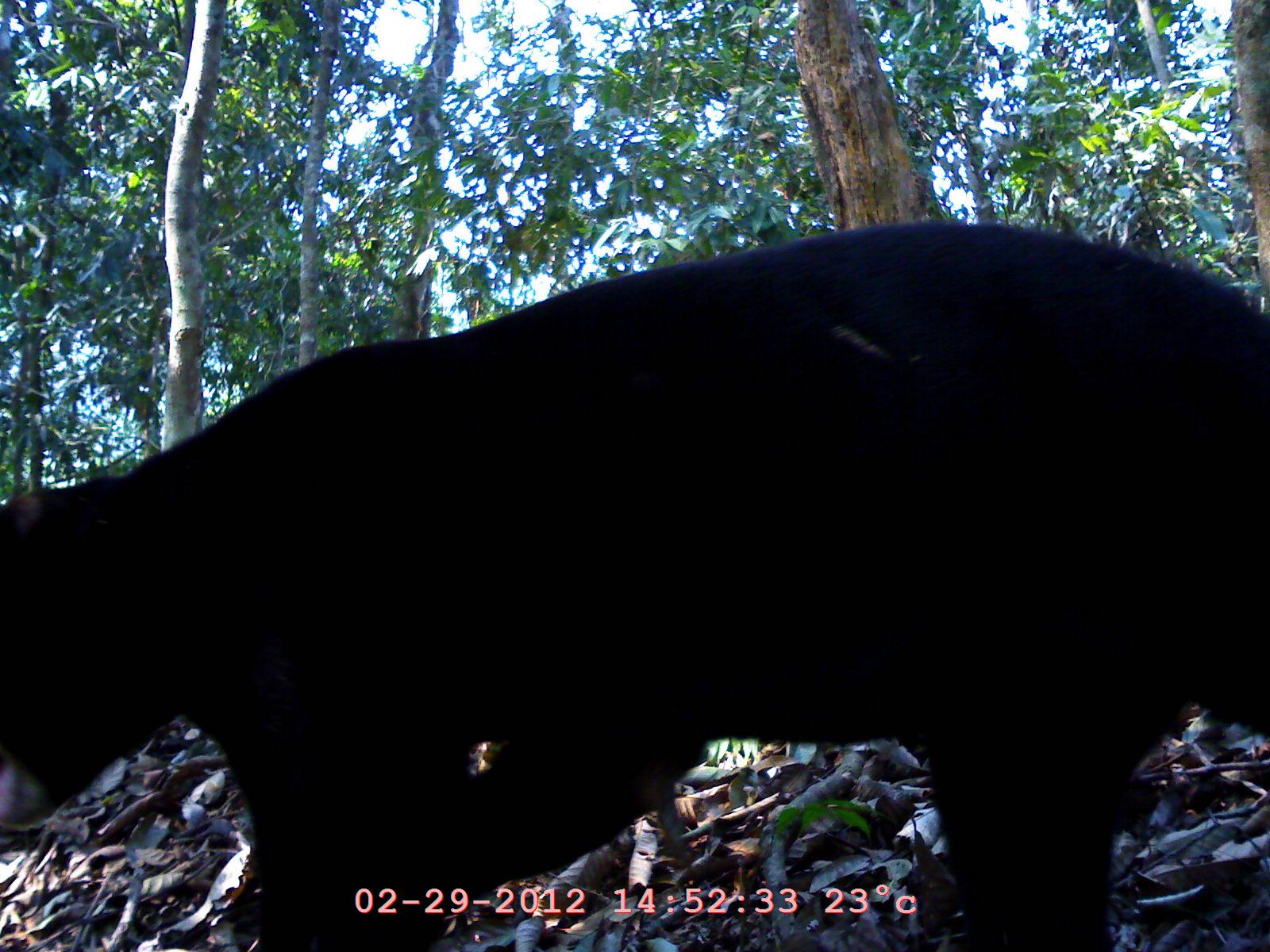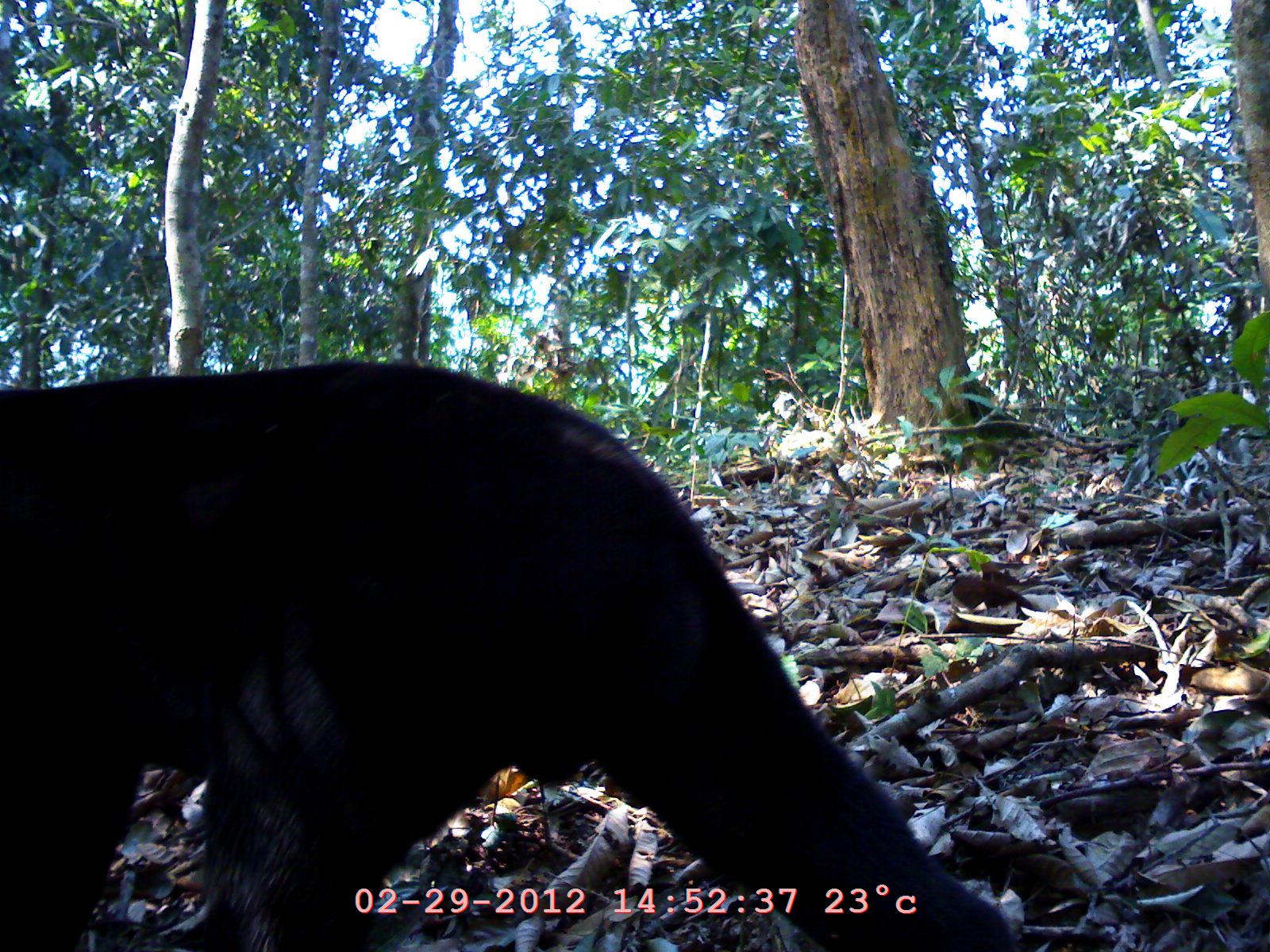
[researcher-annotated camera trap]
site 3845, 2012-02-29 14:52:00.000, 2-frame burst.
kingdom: Animalia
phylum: Chordata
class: Mammalia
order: Carnivora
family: Ursidae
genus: Helarctos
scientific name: Helarctos malayanus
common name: sun bear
Helarctos malayanus (sun bear), count 1.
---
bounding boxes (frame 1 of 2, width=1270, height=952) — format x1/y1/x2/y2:
helarctos malayanus: 0/223/1270/952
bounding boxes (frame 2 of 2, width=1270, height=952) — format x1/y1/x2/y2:
helarctos malayanus: 0/359/1009/950